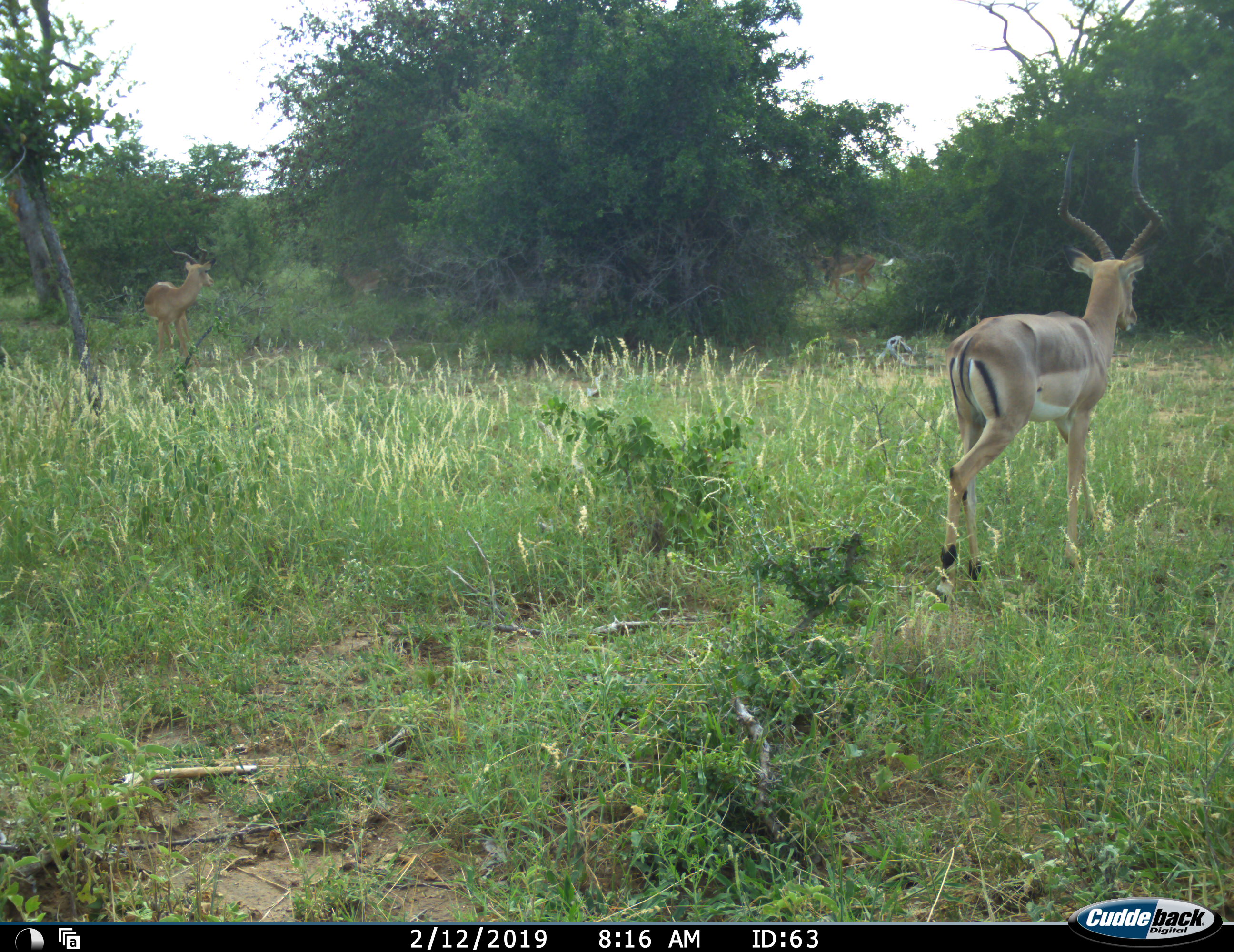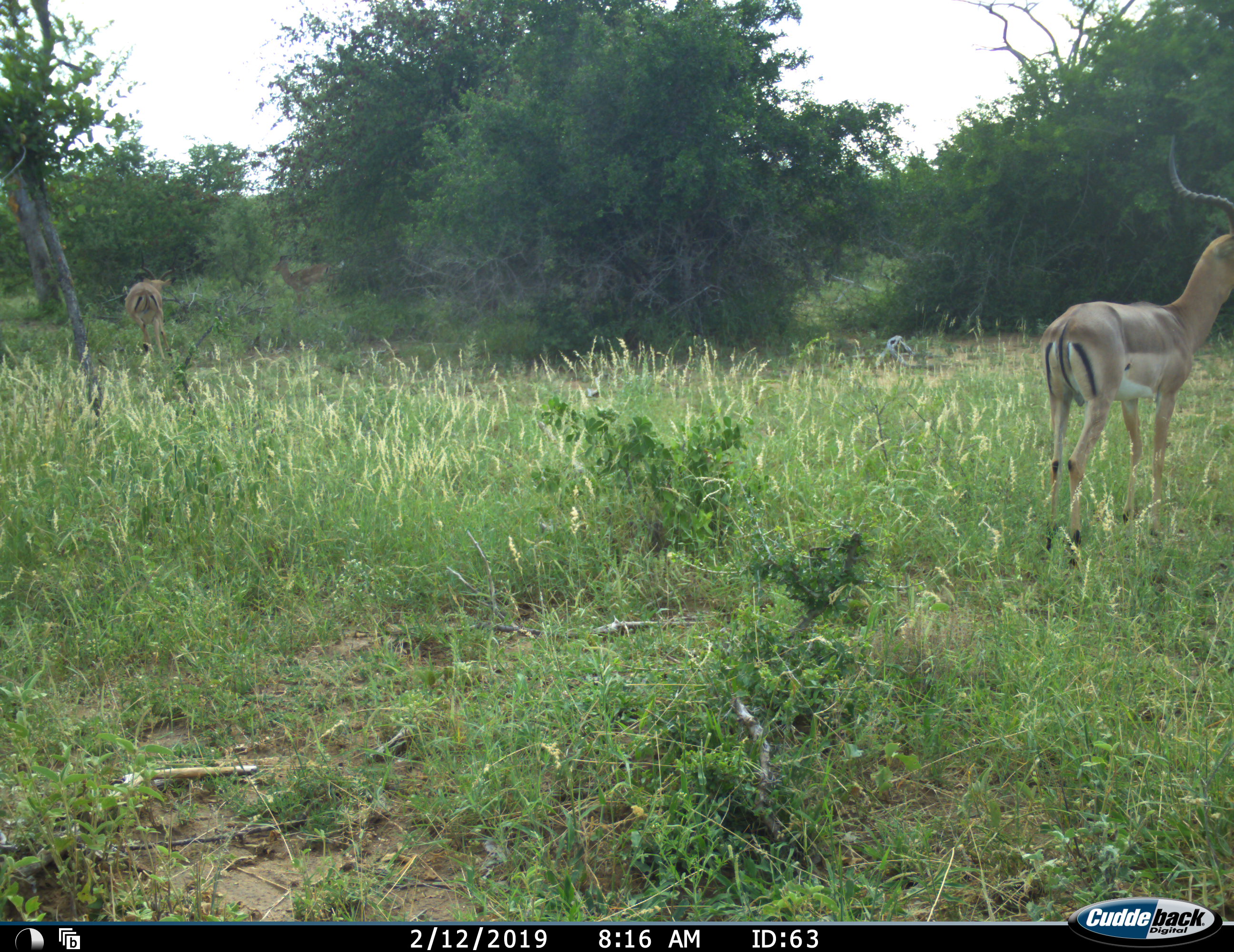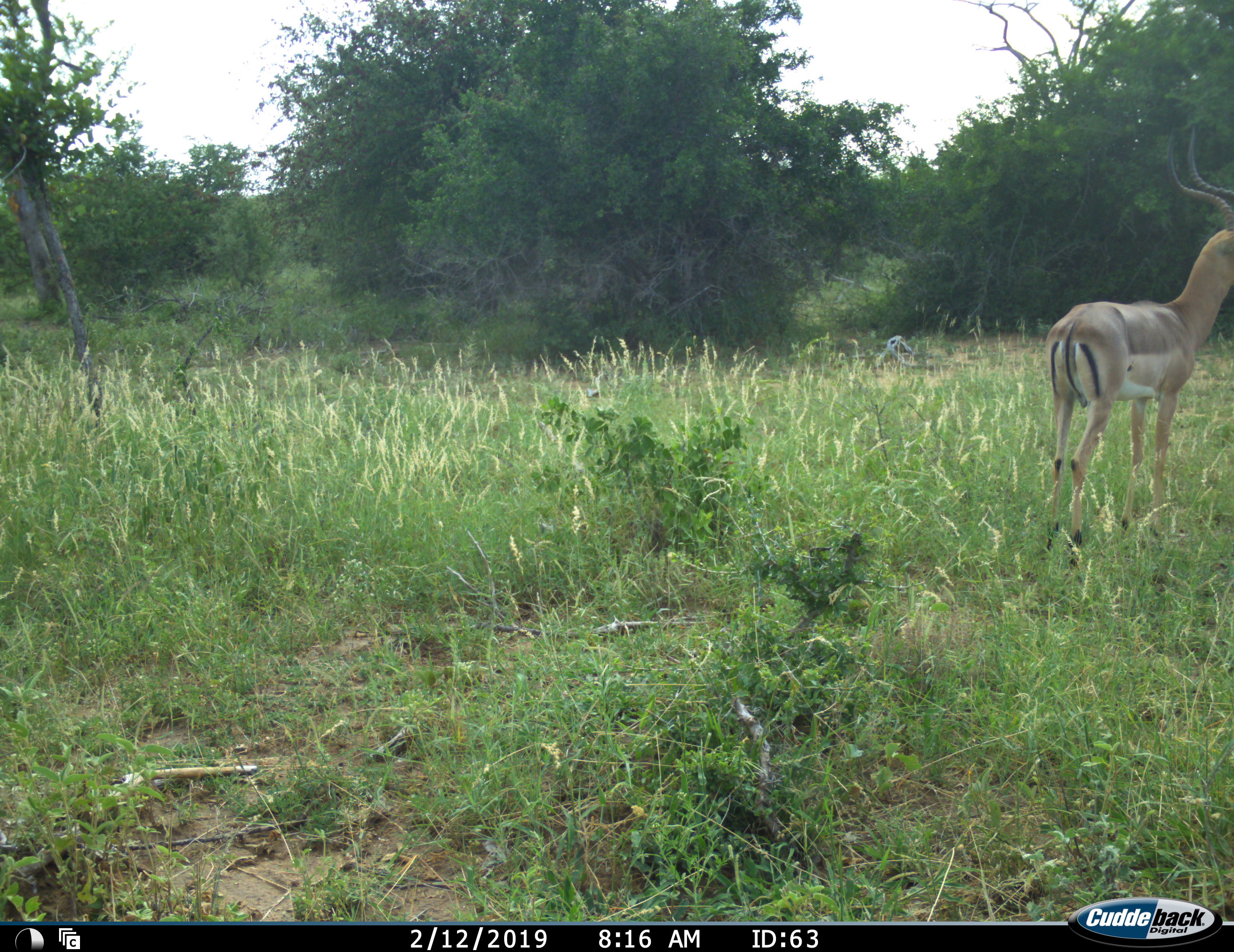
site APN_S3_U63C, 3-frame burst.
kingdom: Animalia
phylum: Chordata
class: Mammalia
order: Artiodactyla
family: Bovidae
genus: Aepyceros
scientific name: Aepyceros melampus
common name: impala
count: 4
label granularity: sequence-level